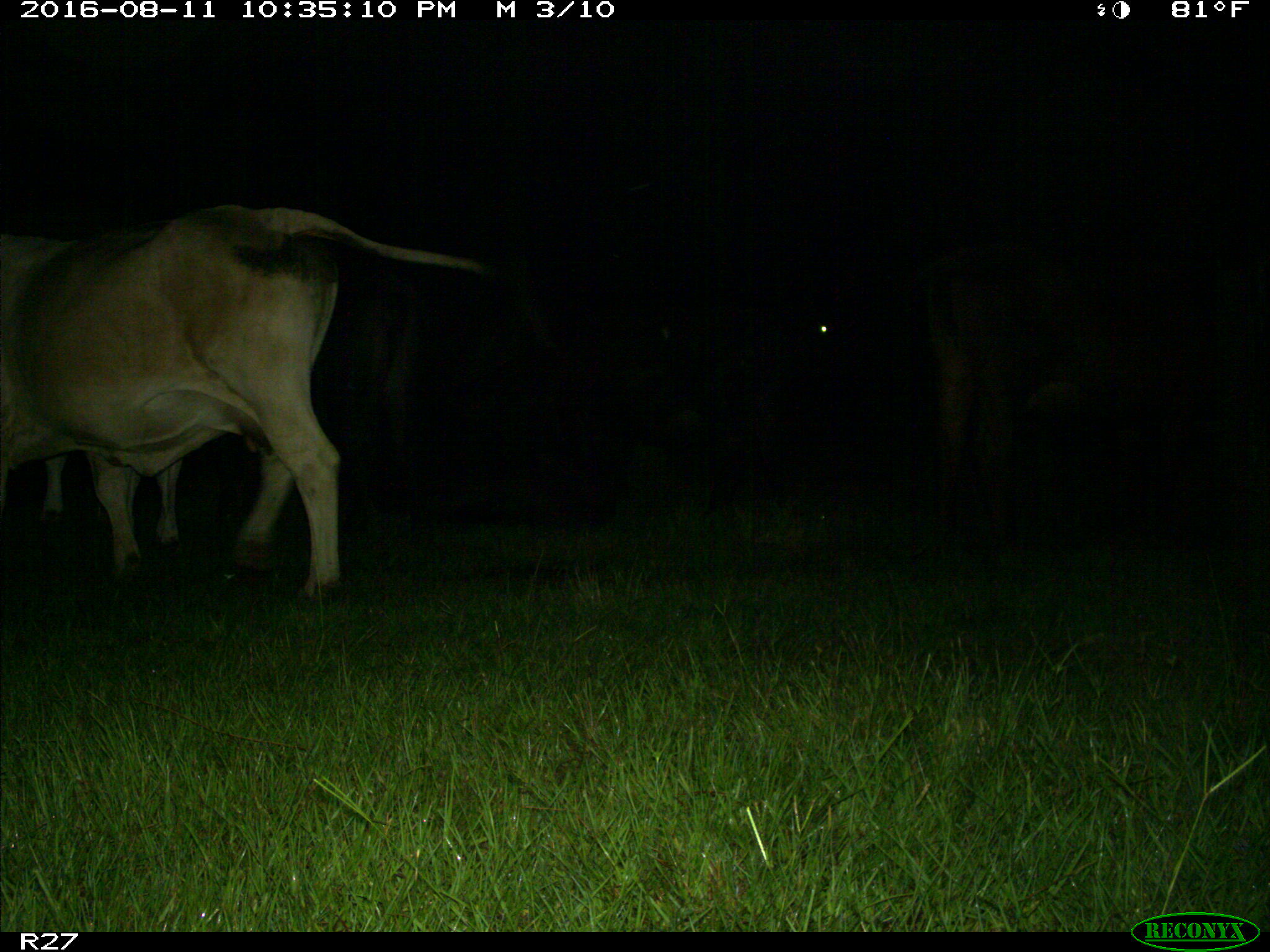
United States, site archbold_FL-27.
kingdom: Animalia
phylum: Chordata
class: Mammalia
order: Artiodactyla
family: Bovidae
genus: Bos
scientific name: Bos taurus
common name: domestic cow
Bos taurus (domestic cow).